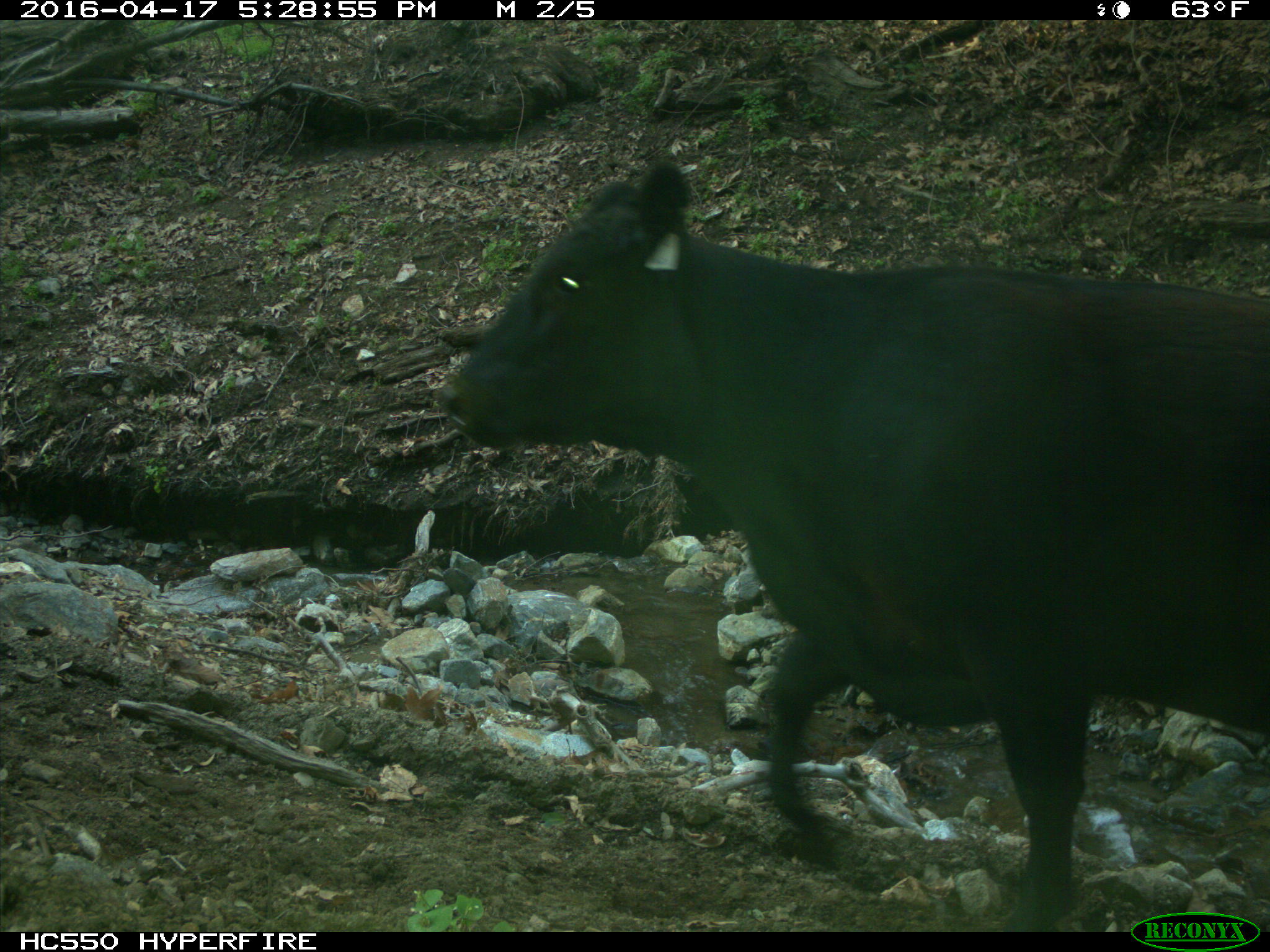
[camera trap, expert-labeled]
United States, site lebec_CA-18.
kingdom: Animalia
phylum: Chordata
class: Mammalia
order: Artiodactyla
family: Bovidae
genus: Bos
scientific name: Bos taurus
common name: domestic cow